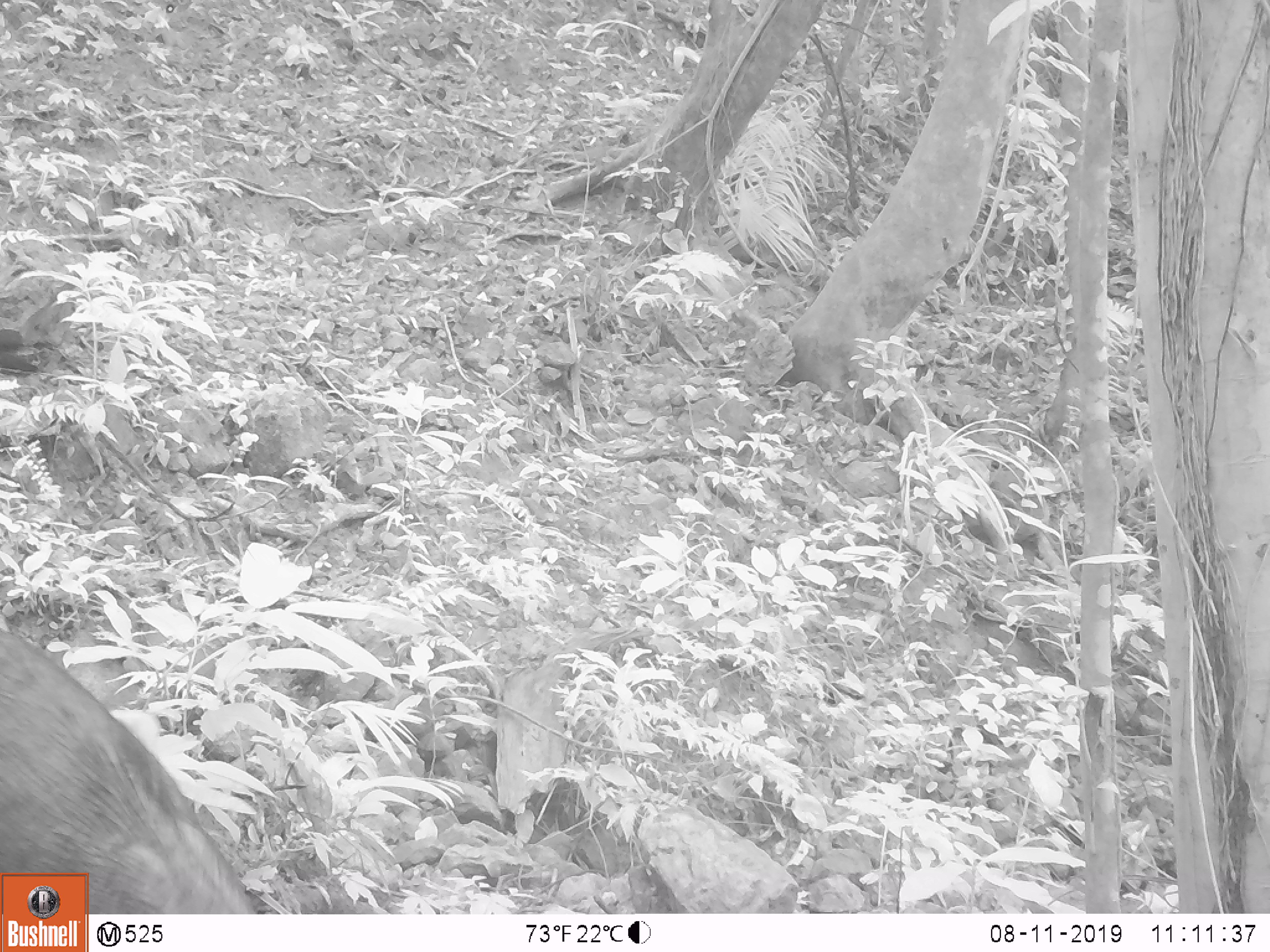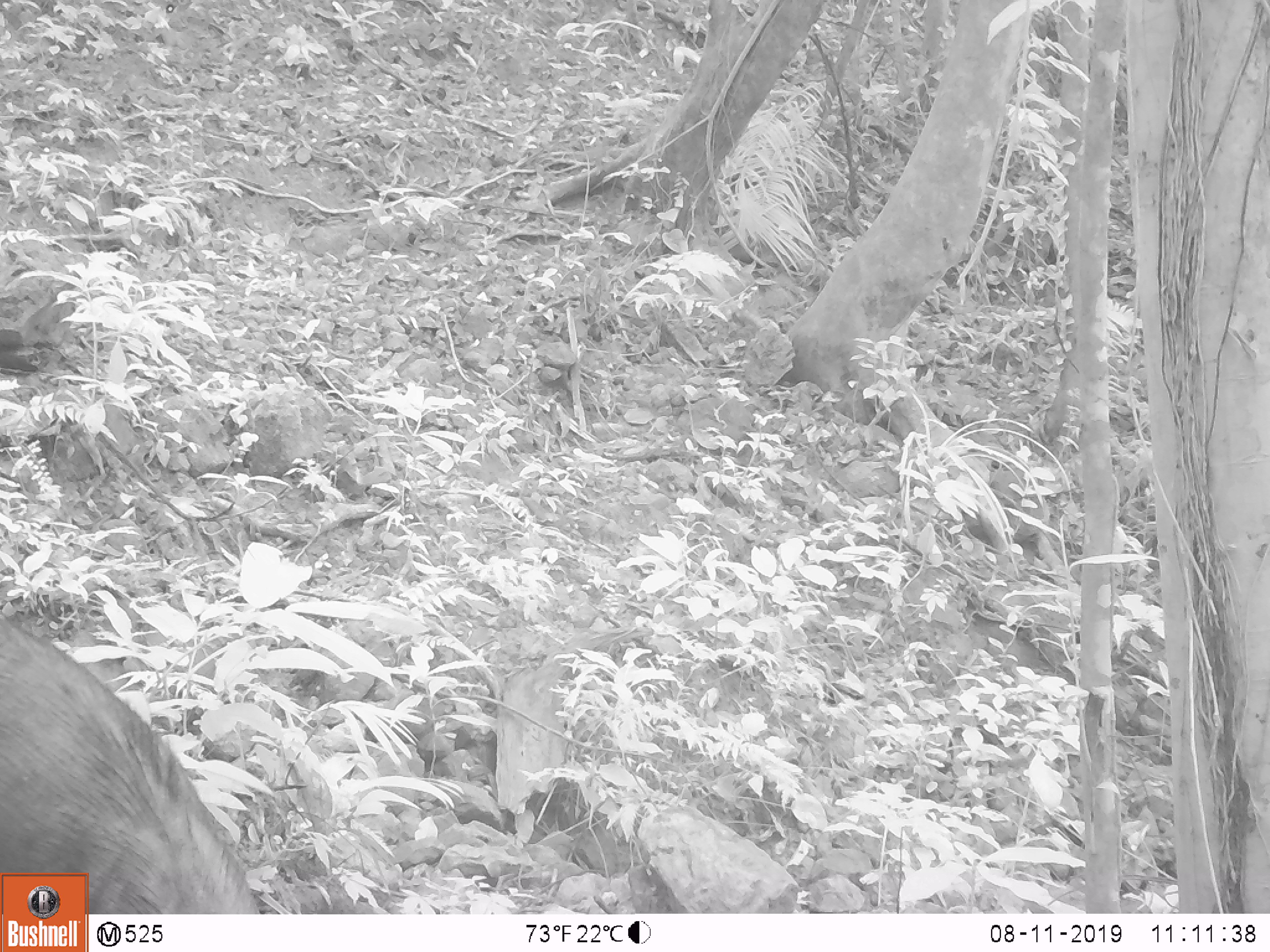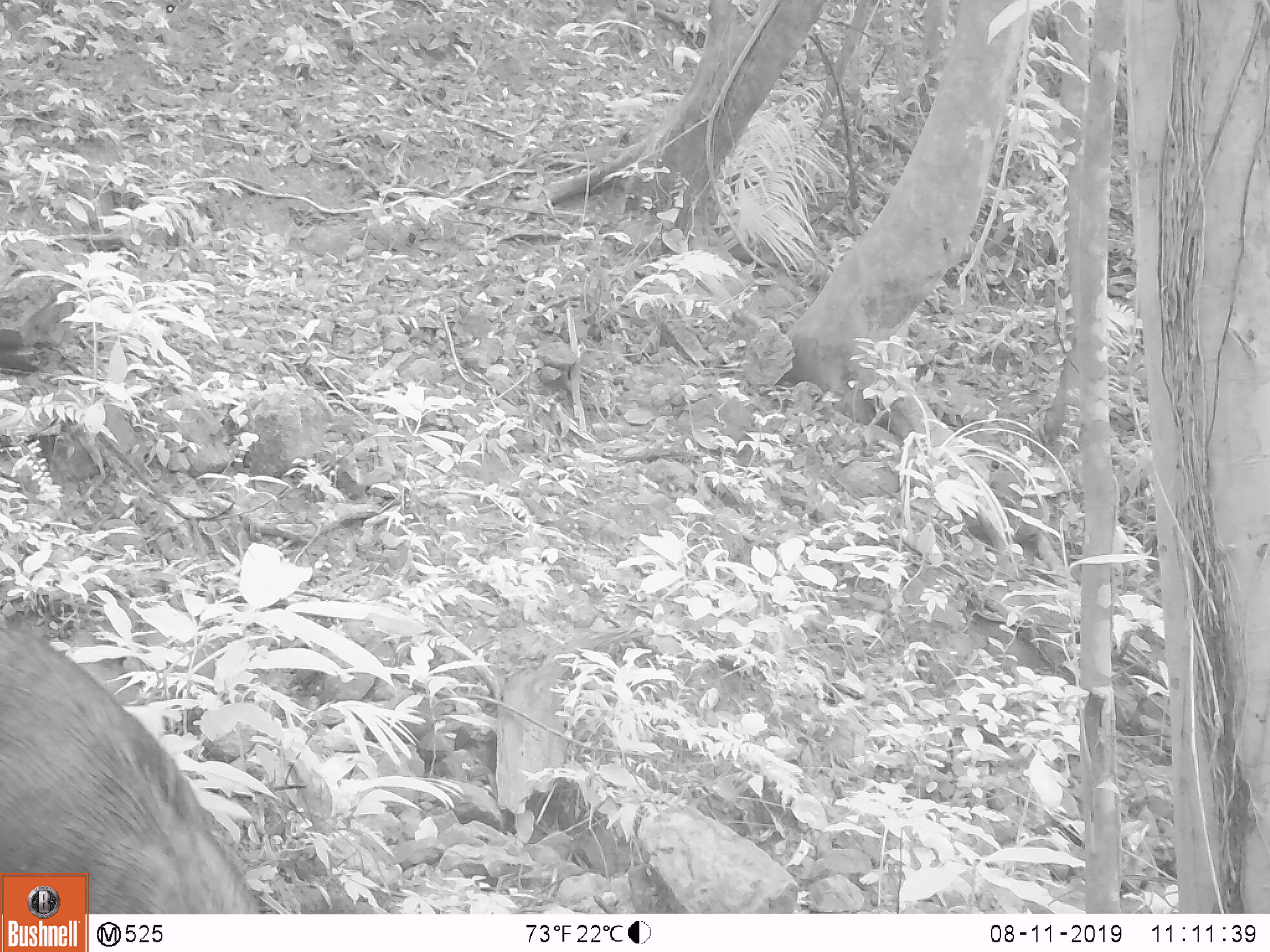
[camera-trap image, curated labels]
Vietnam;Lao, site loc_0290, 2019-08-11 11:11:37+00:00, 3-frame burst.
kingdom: Animalia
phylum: Chordata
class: Mammalia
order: Artiodactyla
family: Suidae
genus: Sus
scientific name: Sus scrofa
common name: eurasian wild pig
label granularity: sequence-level